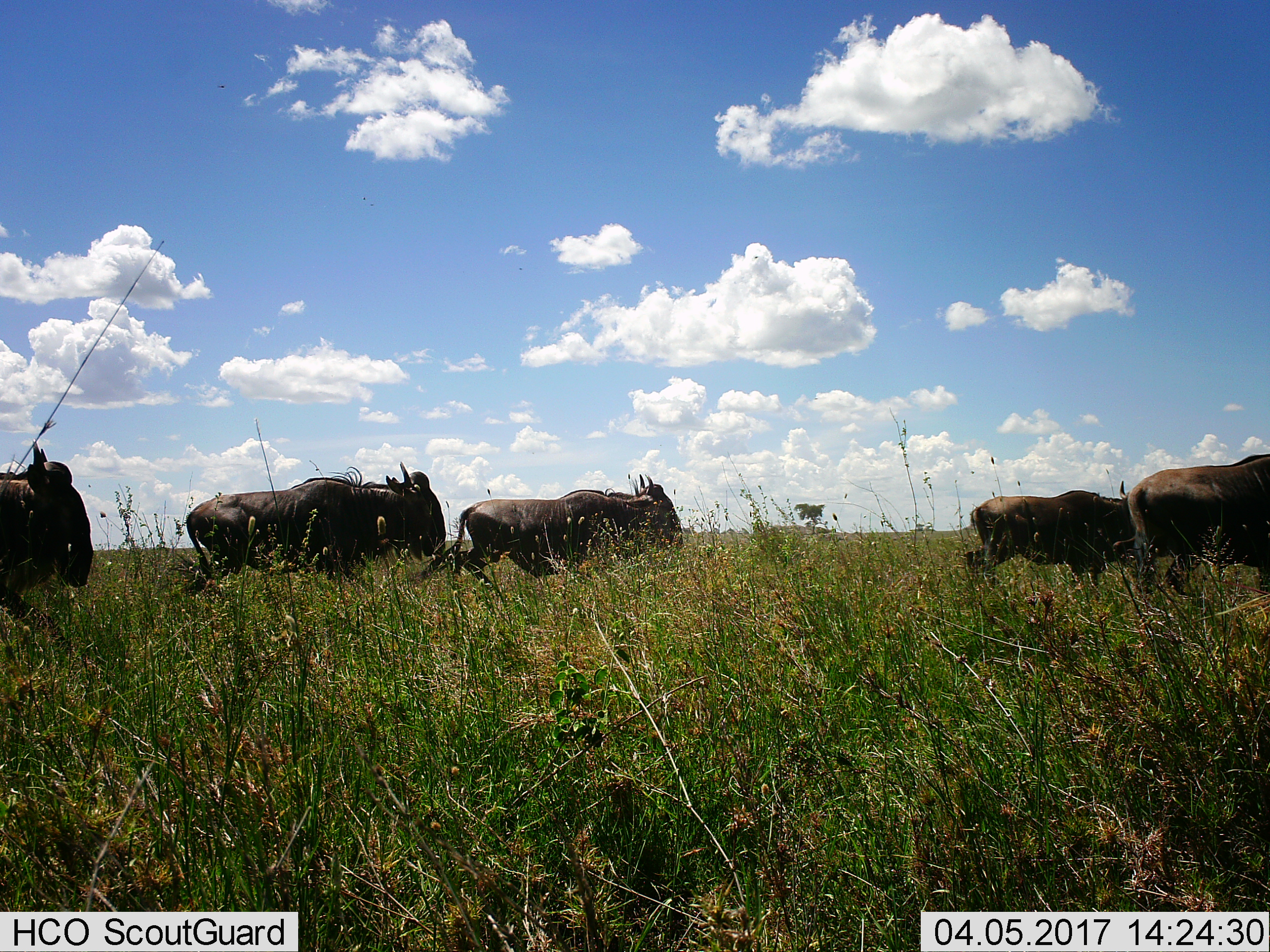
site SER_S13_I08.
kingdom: Animalia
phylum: Chordata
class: Mammalia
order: Artiodactyla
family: Bovidae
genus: Connochaetes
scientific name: Connochaetes taurinus taurinus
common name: blue wildebeest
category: wildebeestblue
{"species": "wildebeestblue (blue wildebeest) (Connochaetes taurinus taurinus)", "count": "5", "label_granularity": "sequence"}